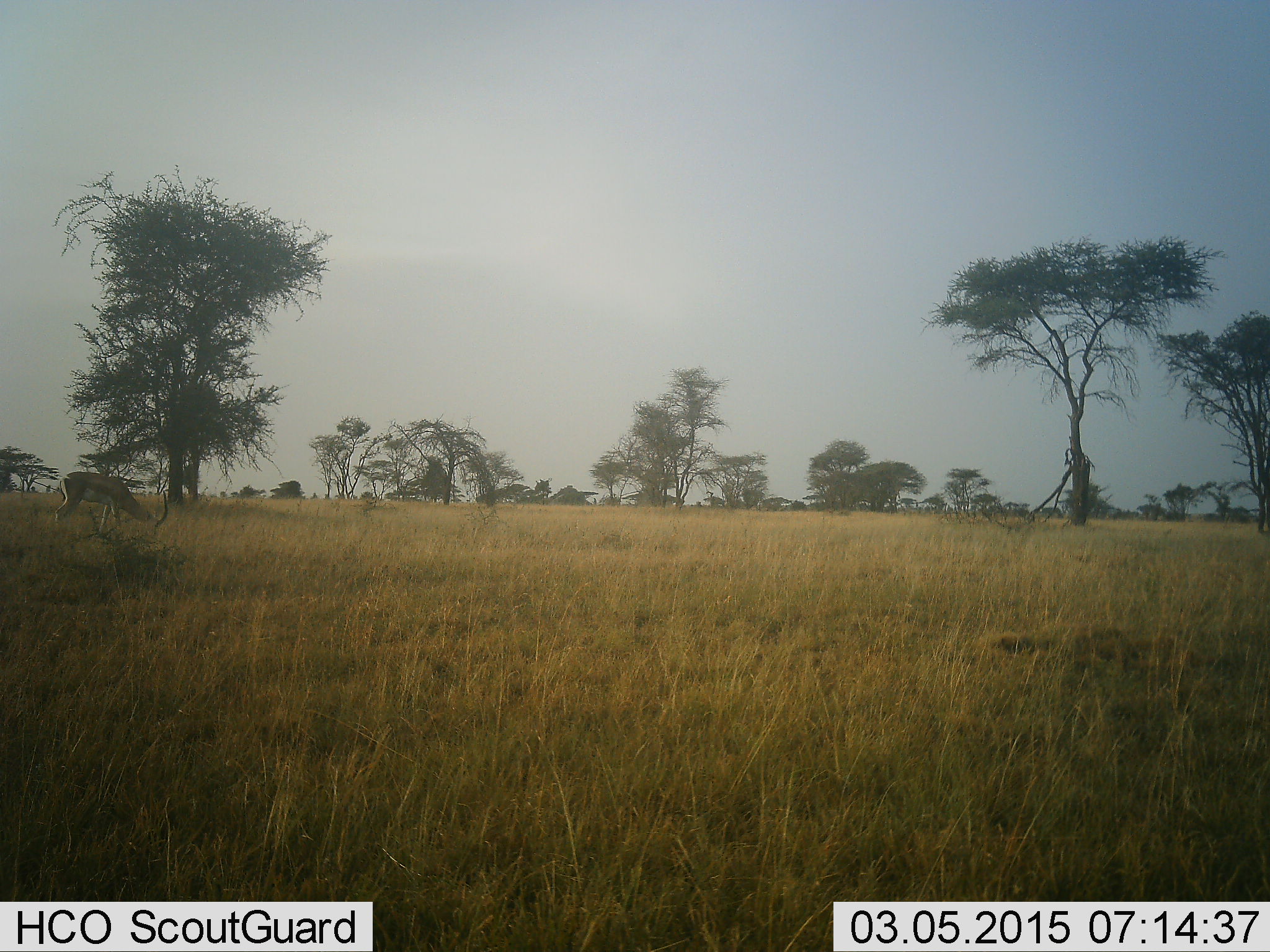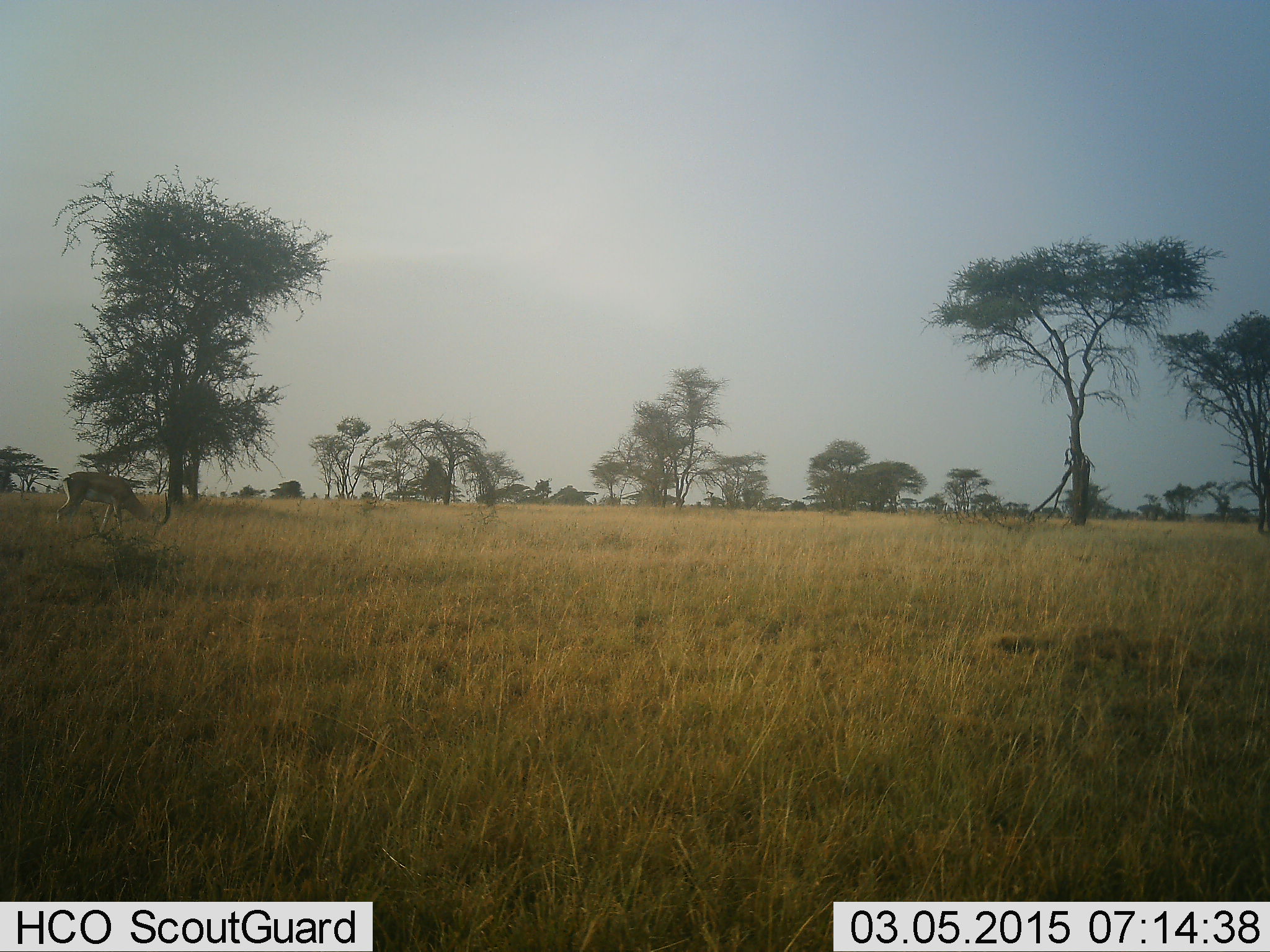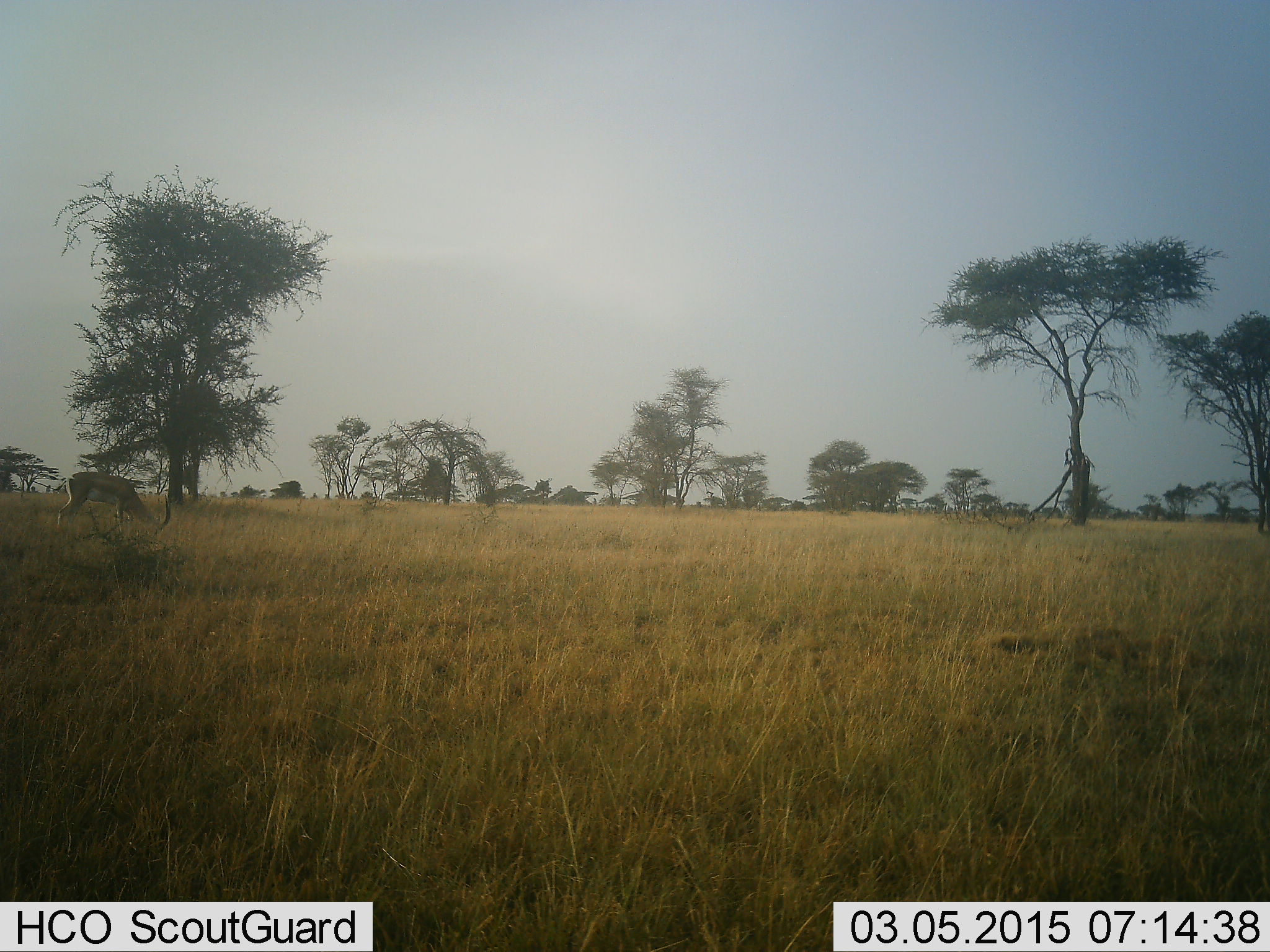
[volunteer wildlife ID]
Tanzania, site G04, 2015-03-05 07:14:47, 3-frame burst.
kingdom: Animalia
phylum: Chordata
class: Mammalia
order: Artiodactyla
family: Bovidae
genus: Eudorcas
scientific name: Eudorcas thomsonii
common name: thomson's gazelle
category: gazellethomsons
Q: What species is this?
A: Gazellethomsons (thomson's gazelle) (Eudorcas thomsonii).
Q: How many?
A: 1.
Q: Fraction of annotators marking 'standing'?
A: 50%.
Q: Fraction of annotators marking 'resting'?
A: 0%.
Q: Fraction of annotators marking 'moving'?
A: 0%.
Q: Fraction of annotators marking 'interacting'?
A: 0%.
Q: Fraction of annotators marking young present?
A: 0%.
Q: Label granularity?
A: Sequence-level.